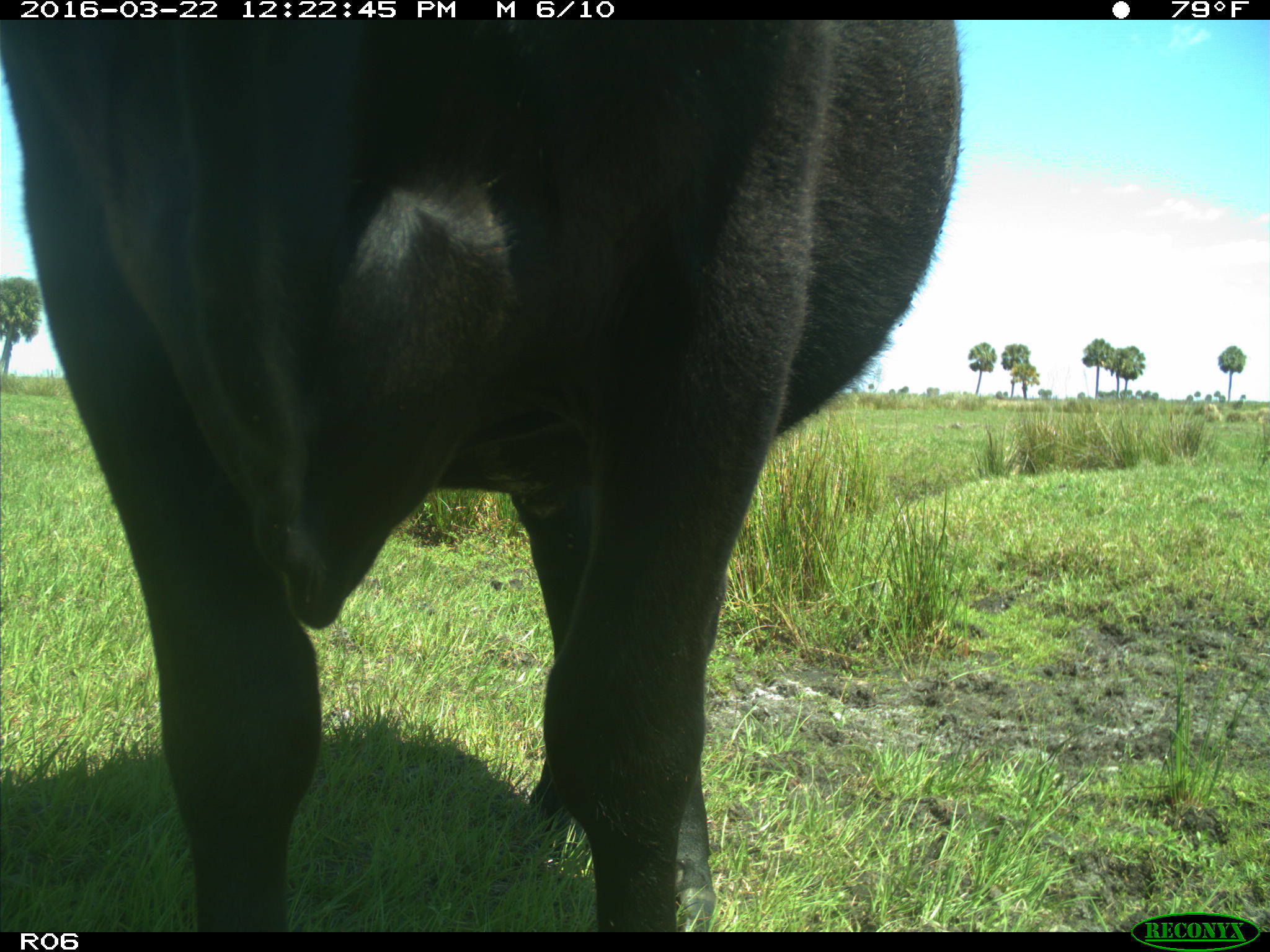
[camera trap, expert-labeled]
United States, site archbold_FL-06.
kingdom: Animalia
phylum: Chordata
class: Mammalia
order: Artiodactyla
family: Bovidae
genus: Bos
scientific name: Bos taurus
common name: domestic cow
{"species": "Bos taurus (domestic cow)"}